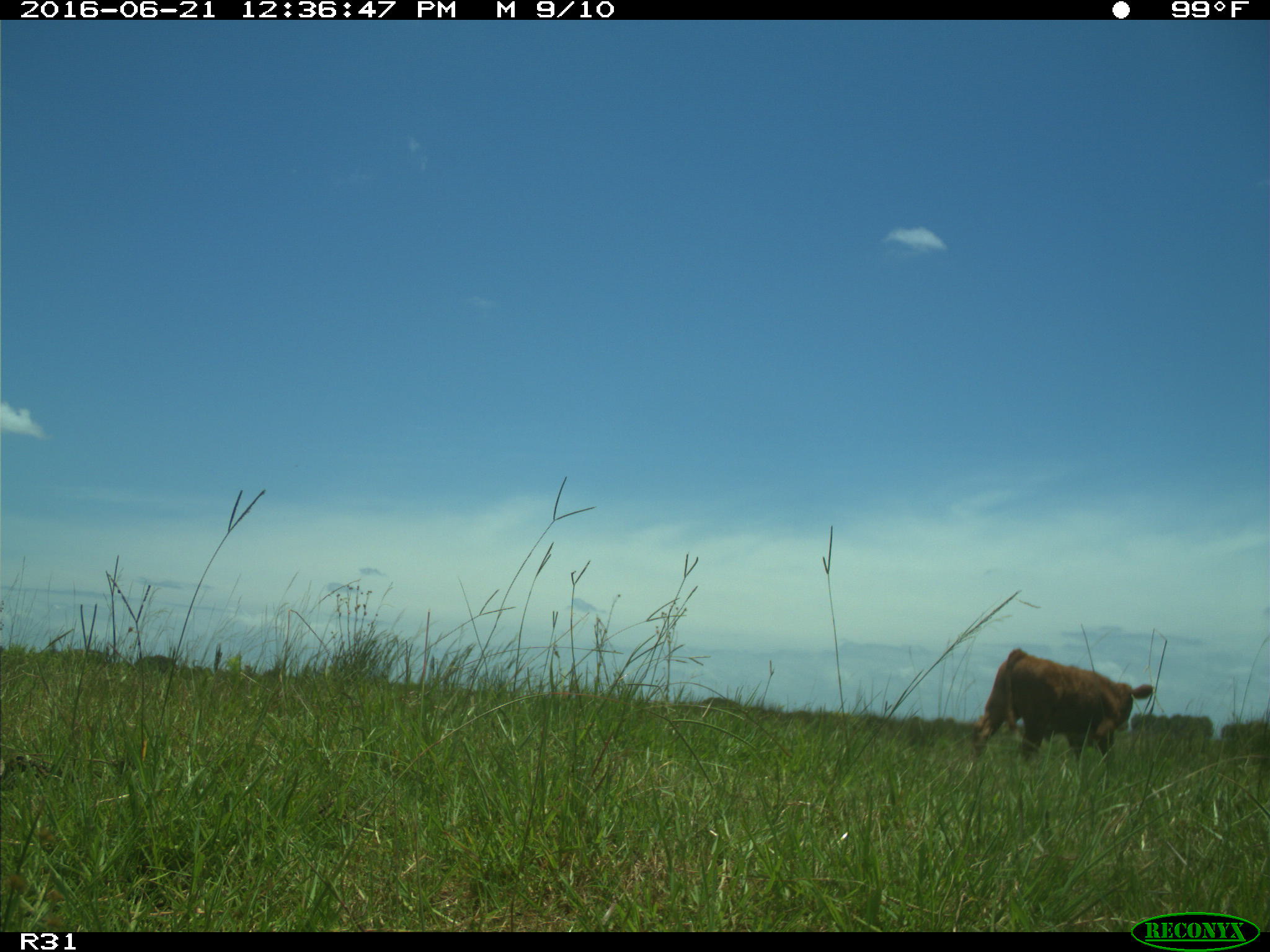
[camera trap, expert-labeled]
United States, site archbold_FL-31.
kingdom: Animalia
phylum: Chordata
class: Mammalia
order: Artiodactyla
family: Bovidae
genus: Bos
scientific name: Bos taurus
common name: domestic cow